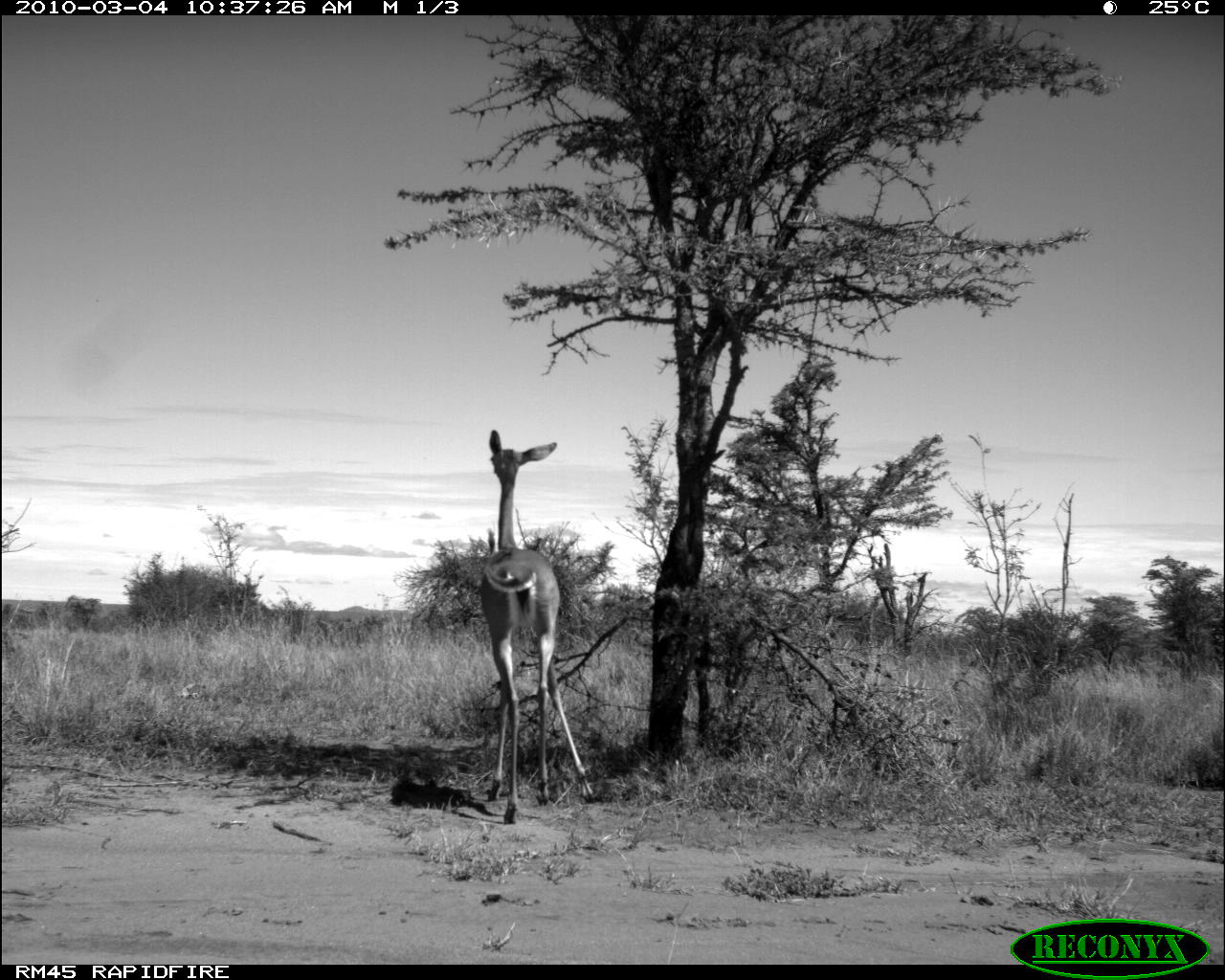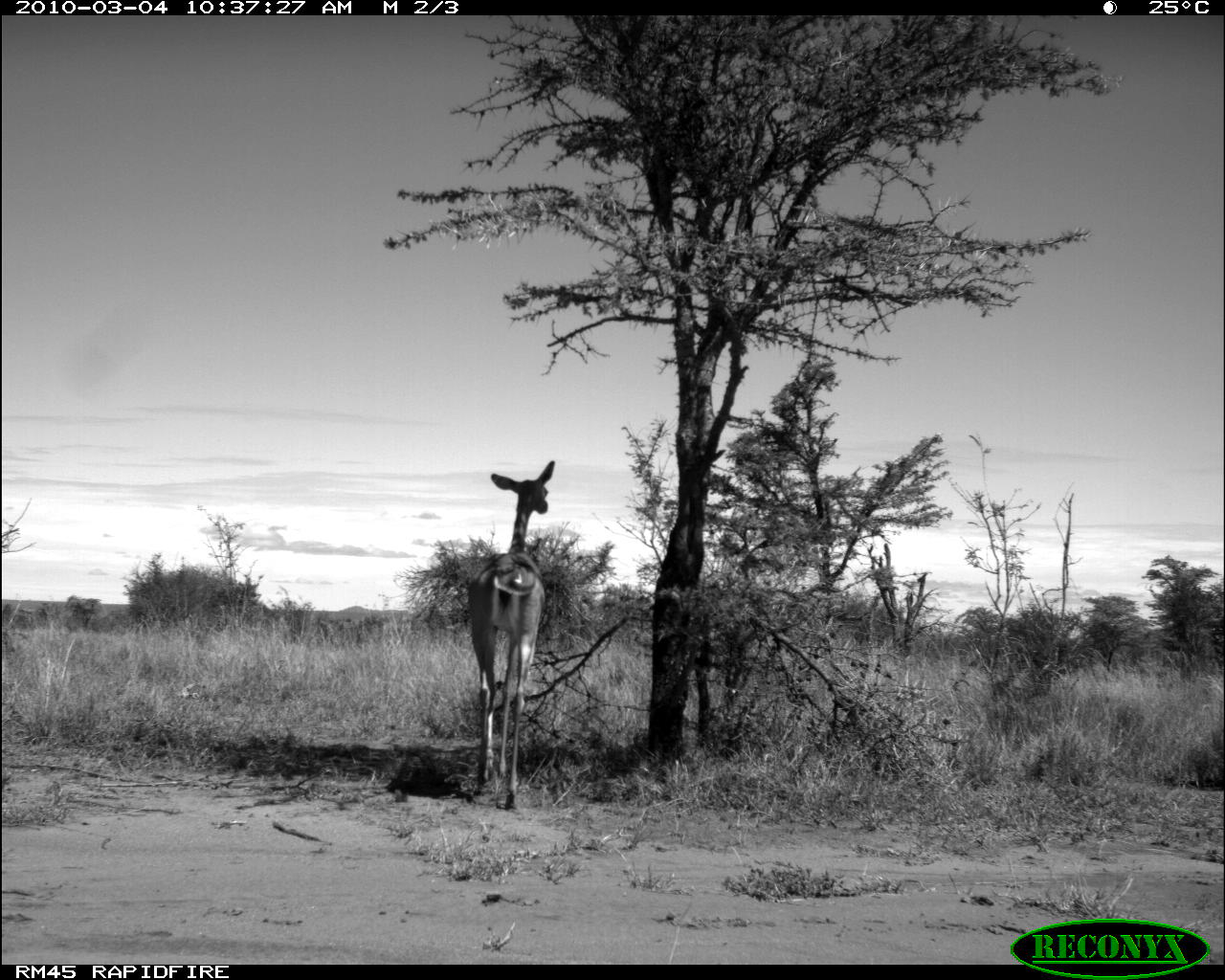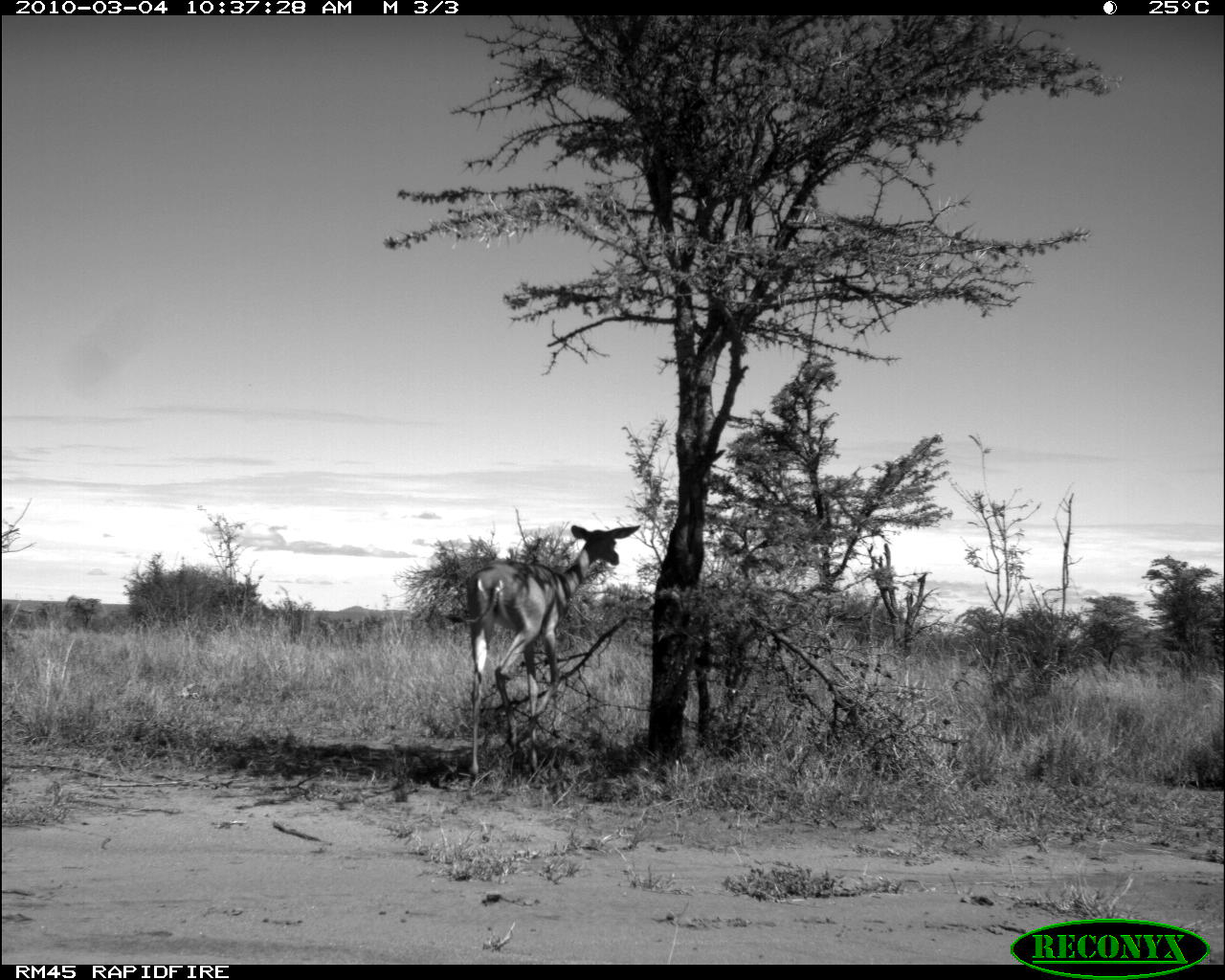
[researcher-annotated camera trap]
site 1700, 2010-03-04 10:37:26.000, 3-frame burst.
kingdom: Animalia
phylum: Chordata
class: Mammalia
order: Artiodactyla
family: Bovidae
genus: Litocranius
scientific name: Litocranius walleri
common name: gerenuk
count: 1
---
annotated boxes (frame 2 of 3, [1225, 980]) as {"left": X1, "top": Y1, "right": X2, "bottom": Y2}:
litocranius walleri: {"left": 461, "top": 459, "right": 556, "bottom": 814}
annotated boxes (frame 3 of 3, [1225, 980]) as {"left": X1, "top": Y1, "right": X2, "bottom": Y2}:
litocranius walleri: {"left": 455, "top": 523, "right": 643, "bottom": 792}